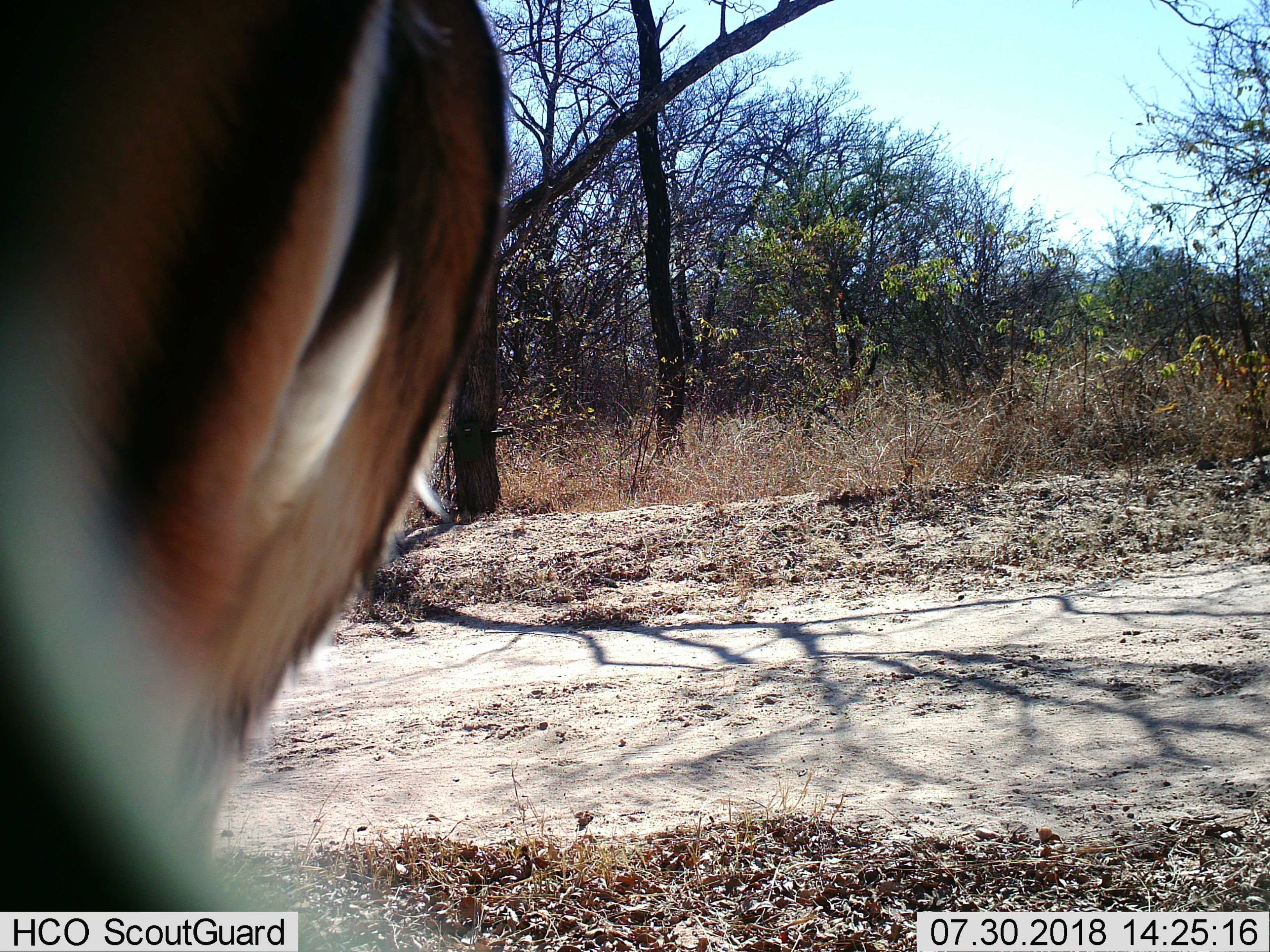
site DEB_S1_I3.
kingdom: Animalia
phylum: Chordata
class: Mammalia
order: Artiodactyla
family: Bovidae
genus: Aepyceros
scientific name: Aepyceros melampus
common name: impala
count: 1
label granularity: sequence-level